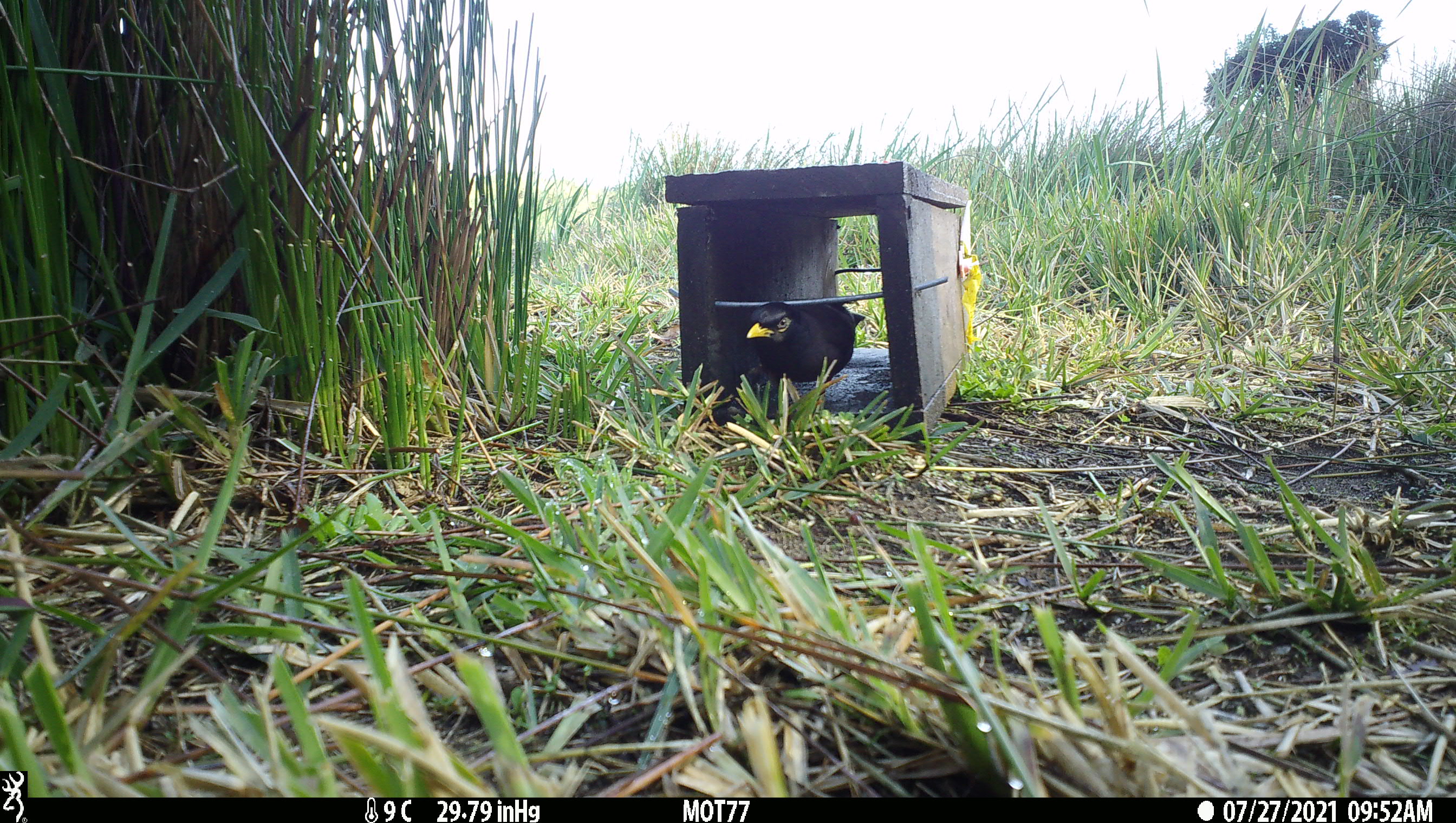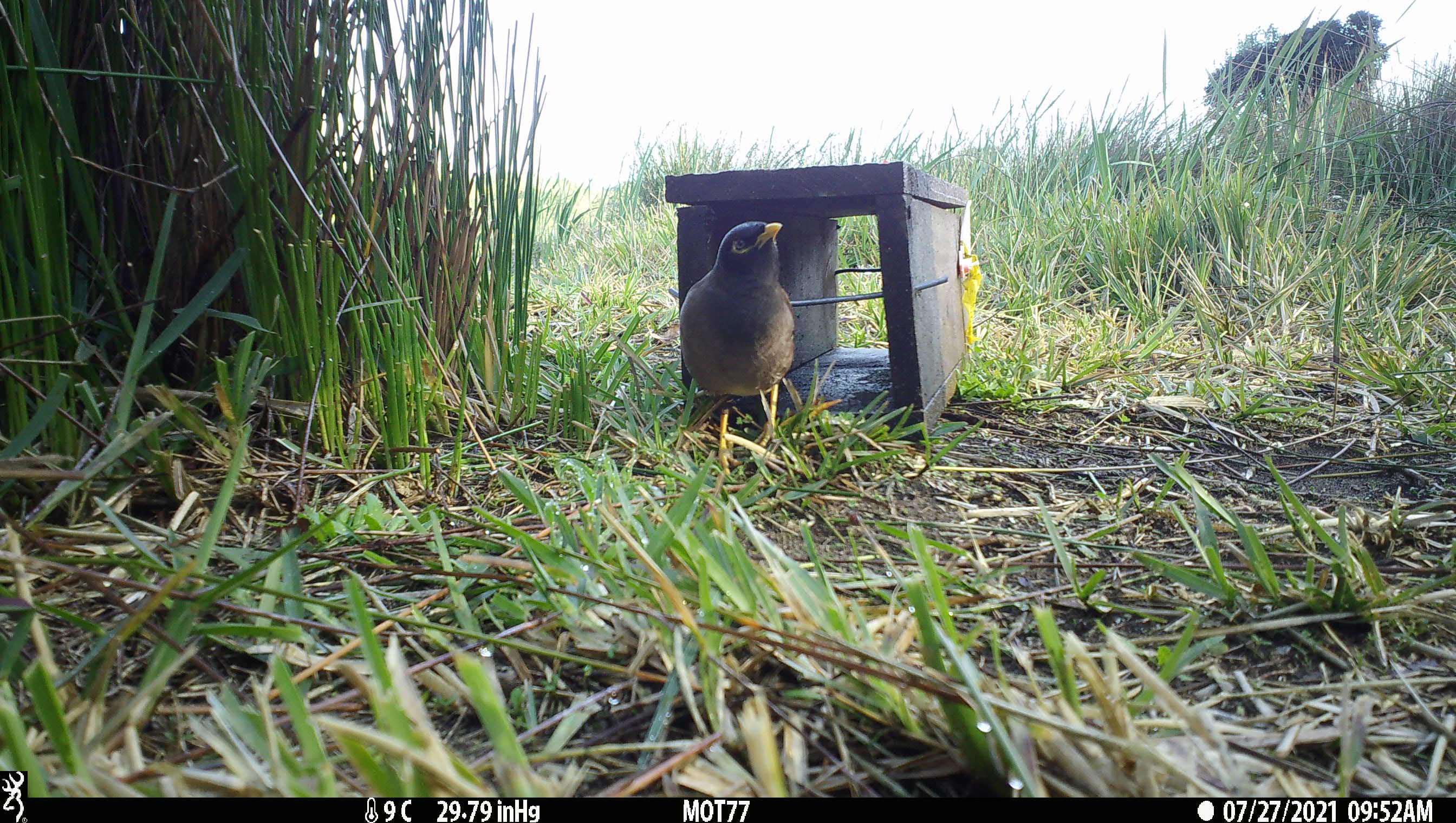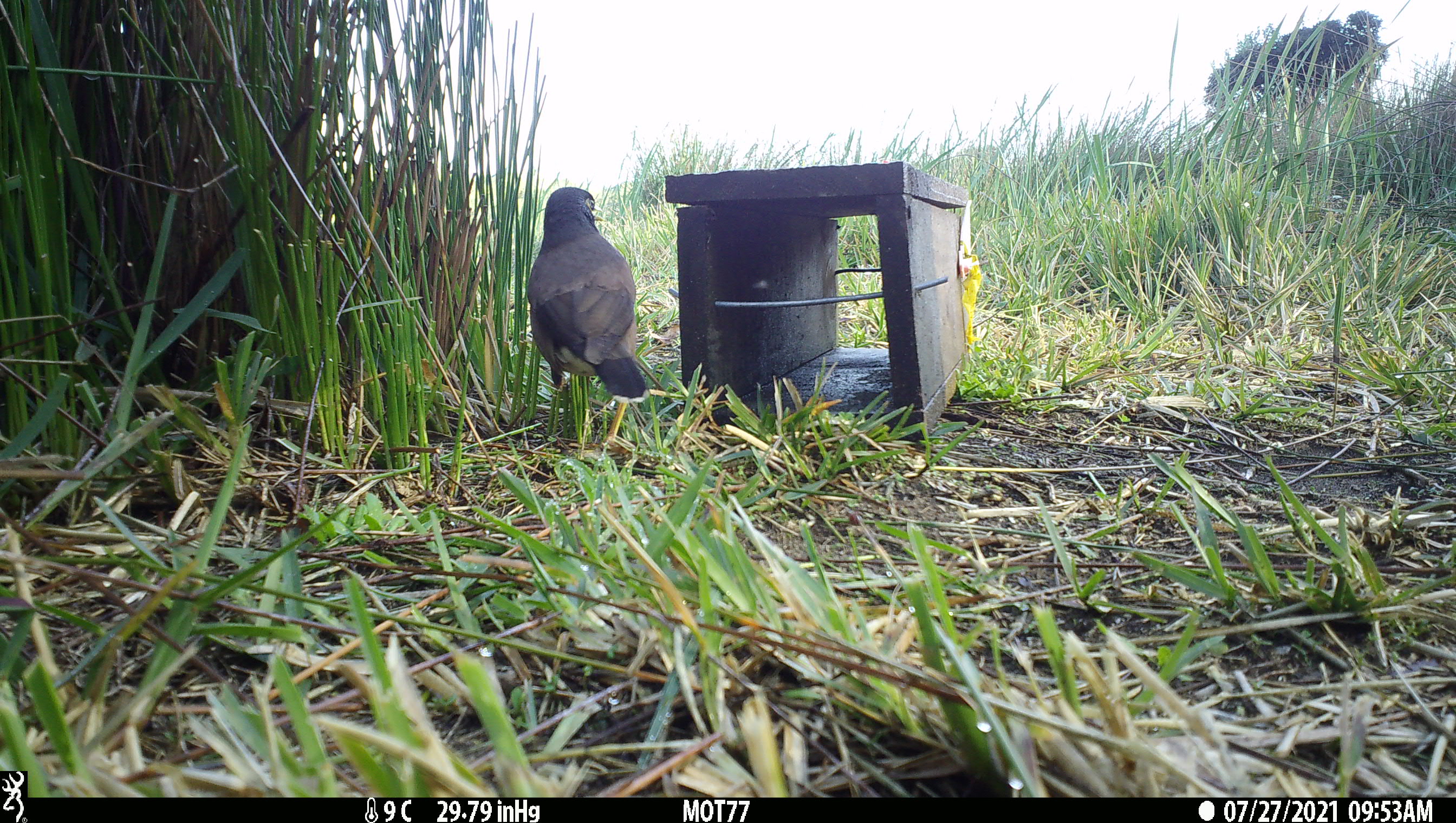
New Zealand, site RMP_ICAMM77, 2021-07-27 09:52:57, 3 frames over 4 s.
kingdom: Animalia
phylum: Chordata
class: Aves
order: Passeriformes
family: Sturnidae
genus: Acridotheres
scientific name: Acridotheres tristis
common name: common myna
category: myna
Myna (common myna) (Acridotheres tristis).